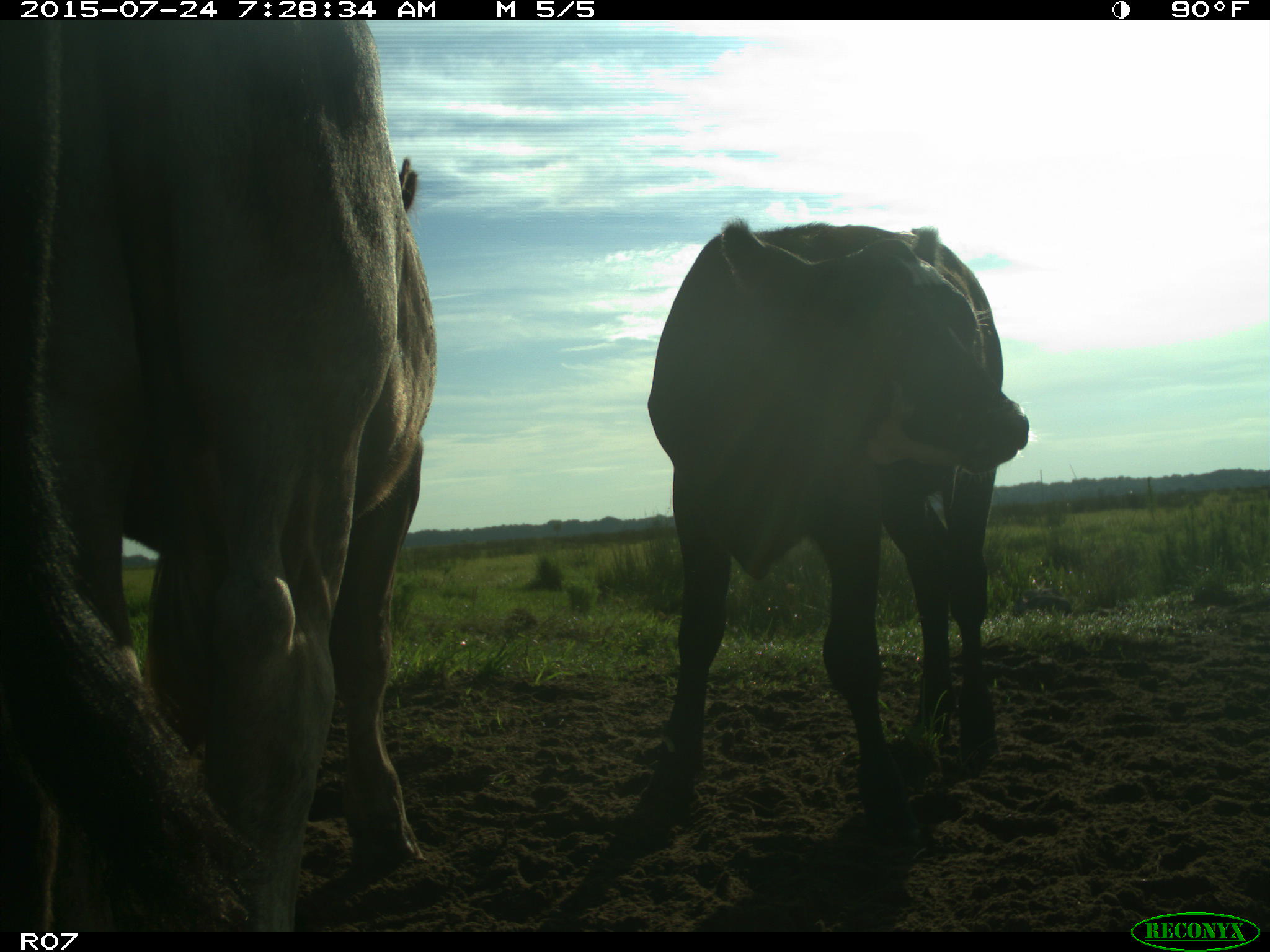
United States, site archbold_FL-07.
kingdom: Animalia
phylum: Chordata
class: Mammalia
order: Artiodactyla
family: Bovidae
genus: Bos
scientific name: Bos taurus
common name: domestic cow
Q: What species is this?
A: Bos taurus (domestic cow).